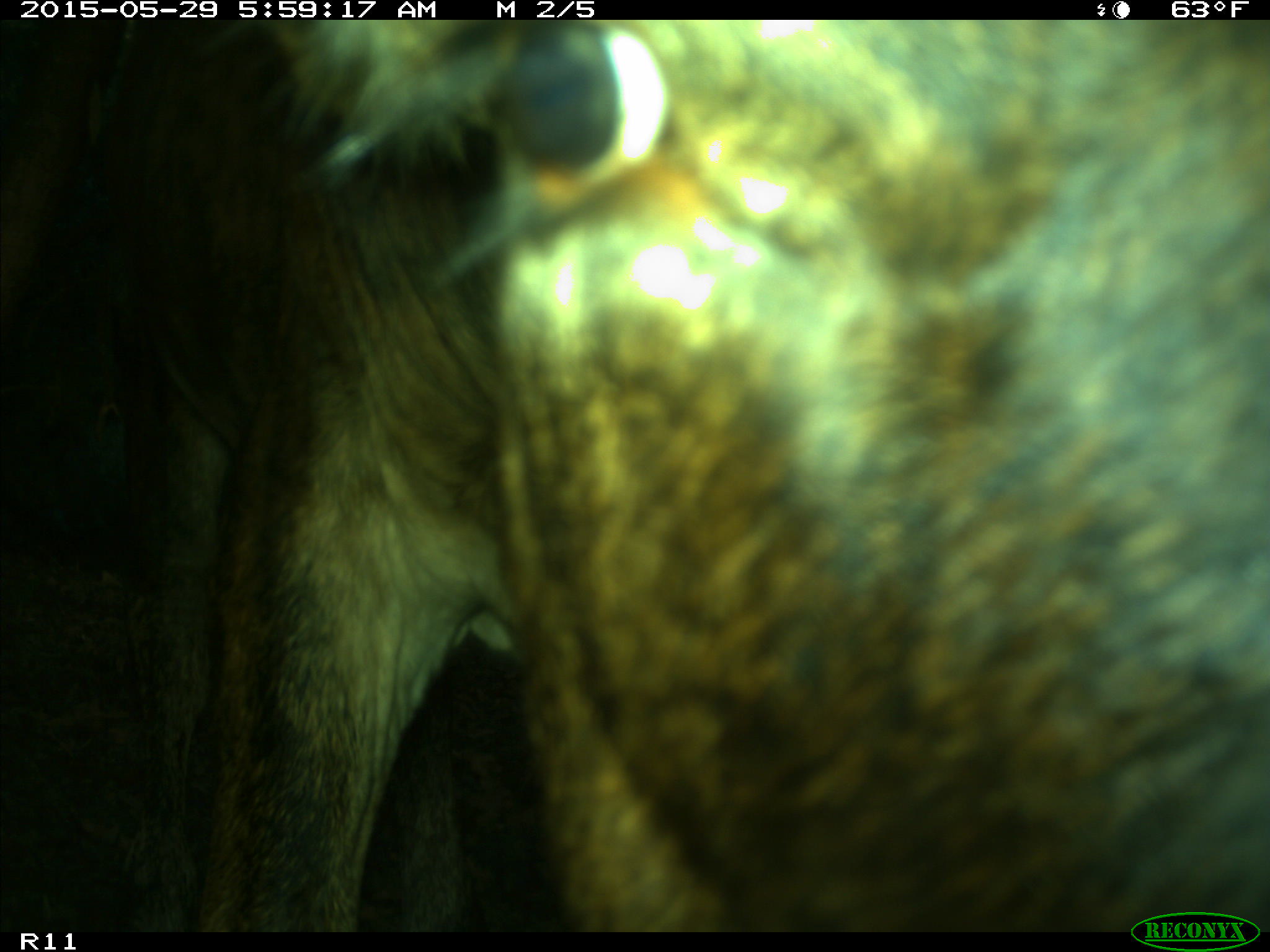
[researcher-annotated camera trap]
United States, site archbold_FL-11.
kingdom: Animalia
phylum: Chordata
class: Mammalia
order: Artiodactyla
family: Bovidae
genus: Bos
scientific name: Bos taurus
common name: domestic cow